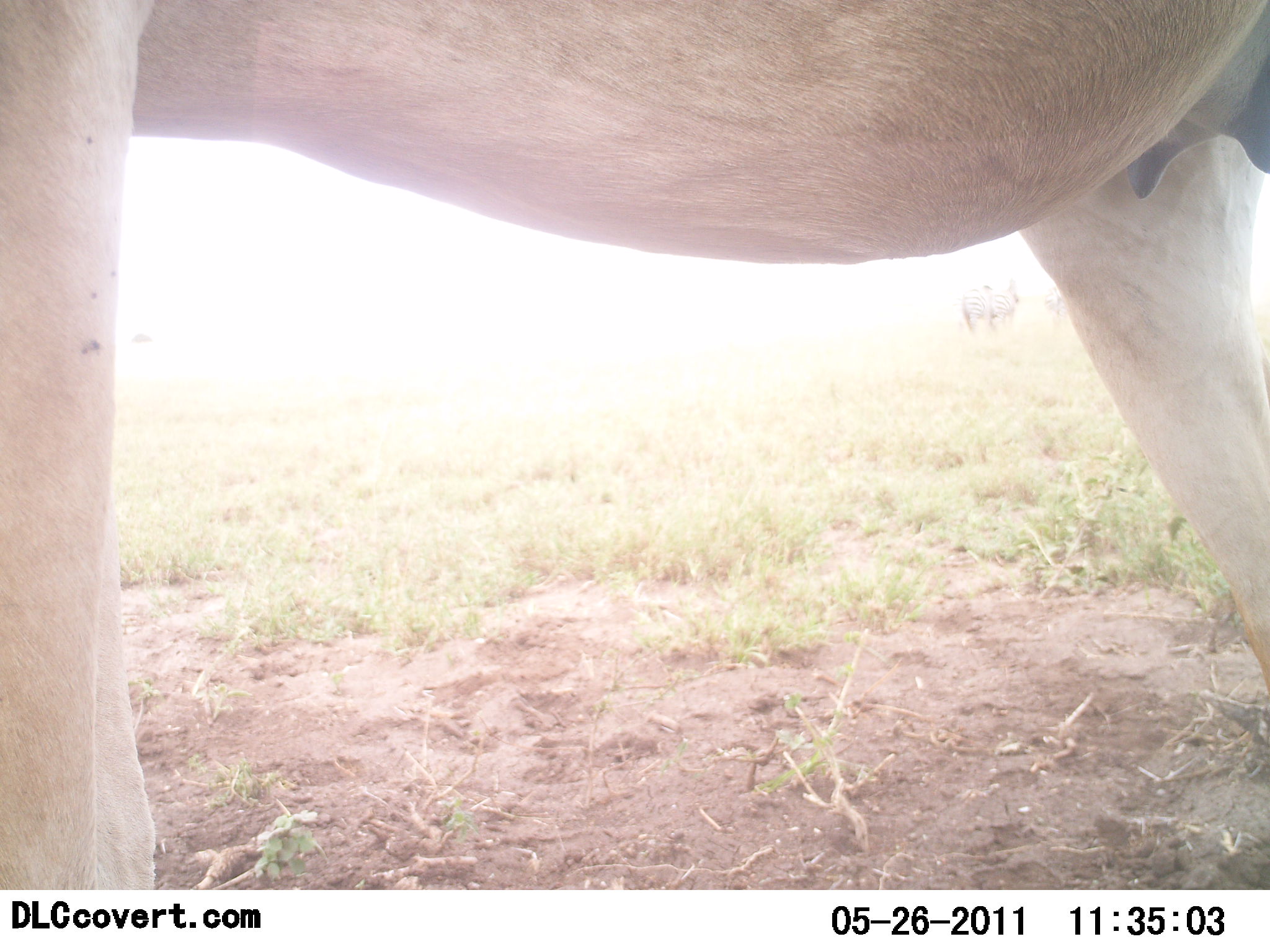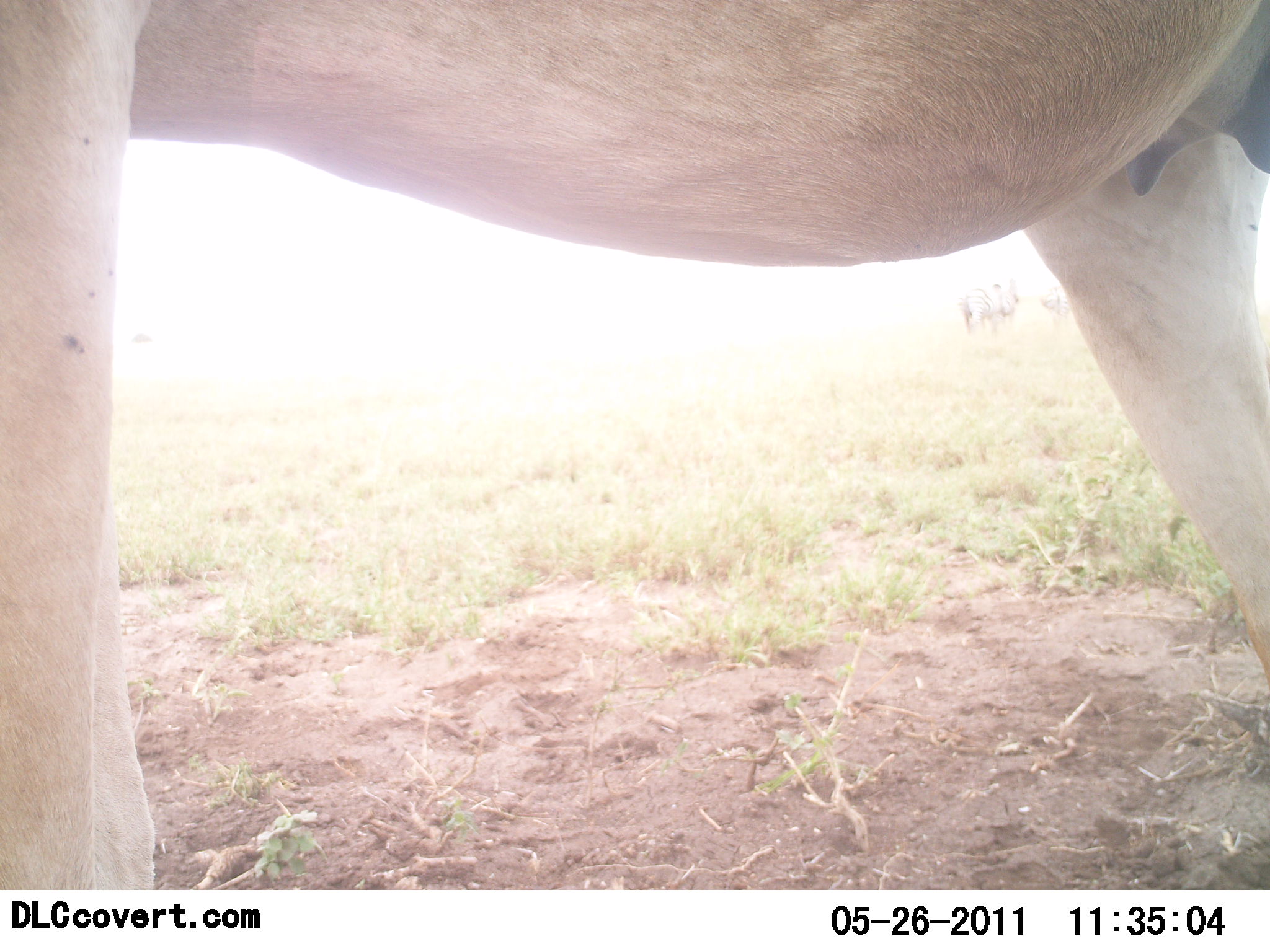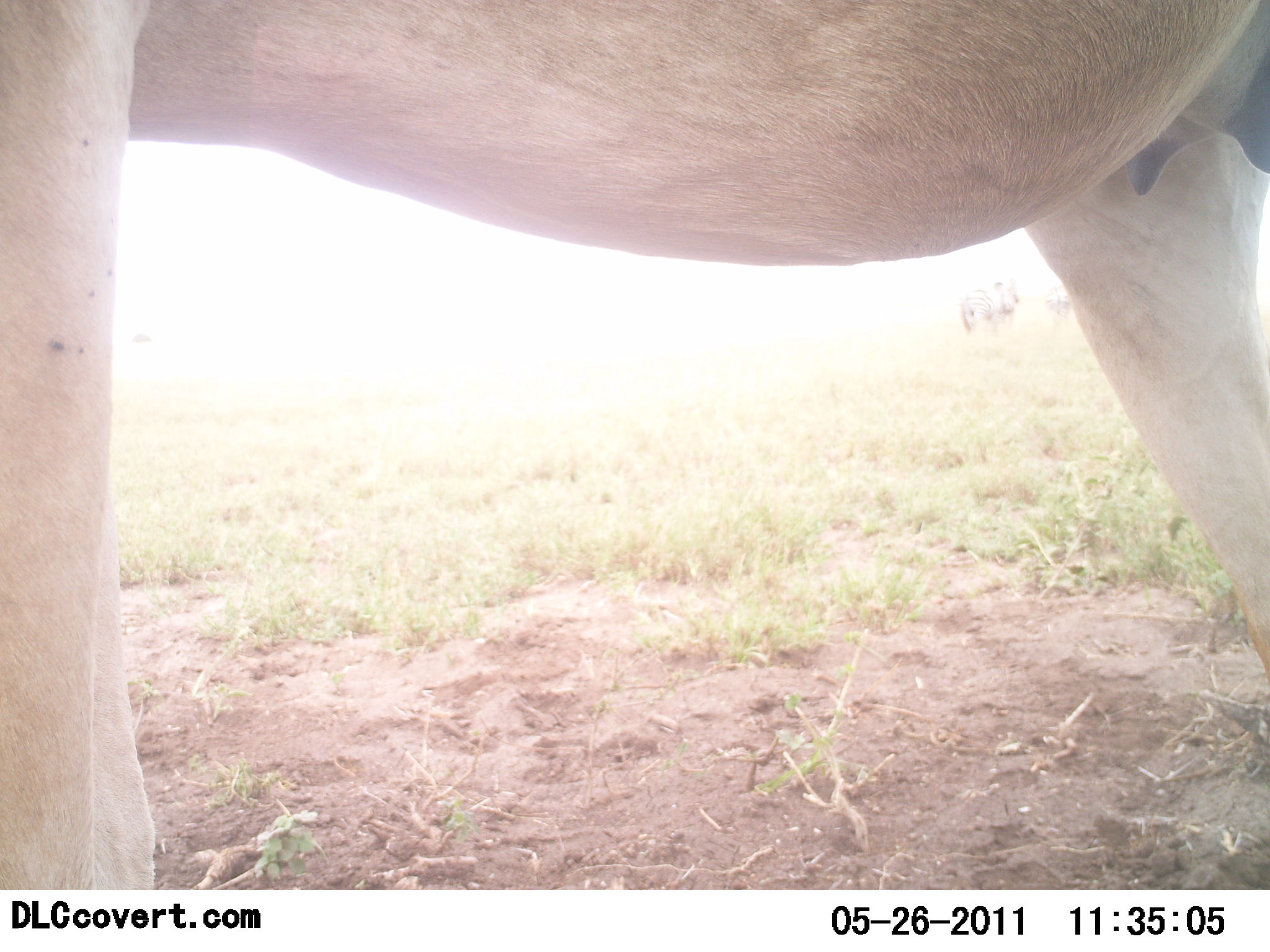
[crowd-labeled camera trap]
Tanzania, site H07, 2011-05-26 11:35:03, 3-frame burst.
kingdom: Animalia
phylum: Chordata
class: Mammalia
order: Artiodactyla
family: Bovidae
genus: Alcelaphus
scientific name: Alcelaphus buselaphus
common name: hartebeest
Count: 1.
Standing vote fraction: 100%.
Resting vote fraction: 0%.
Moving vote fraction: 0%.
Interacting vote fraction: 0%.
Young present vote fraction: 0%.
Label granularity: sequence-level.